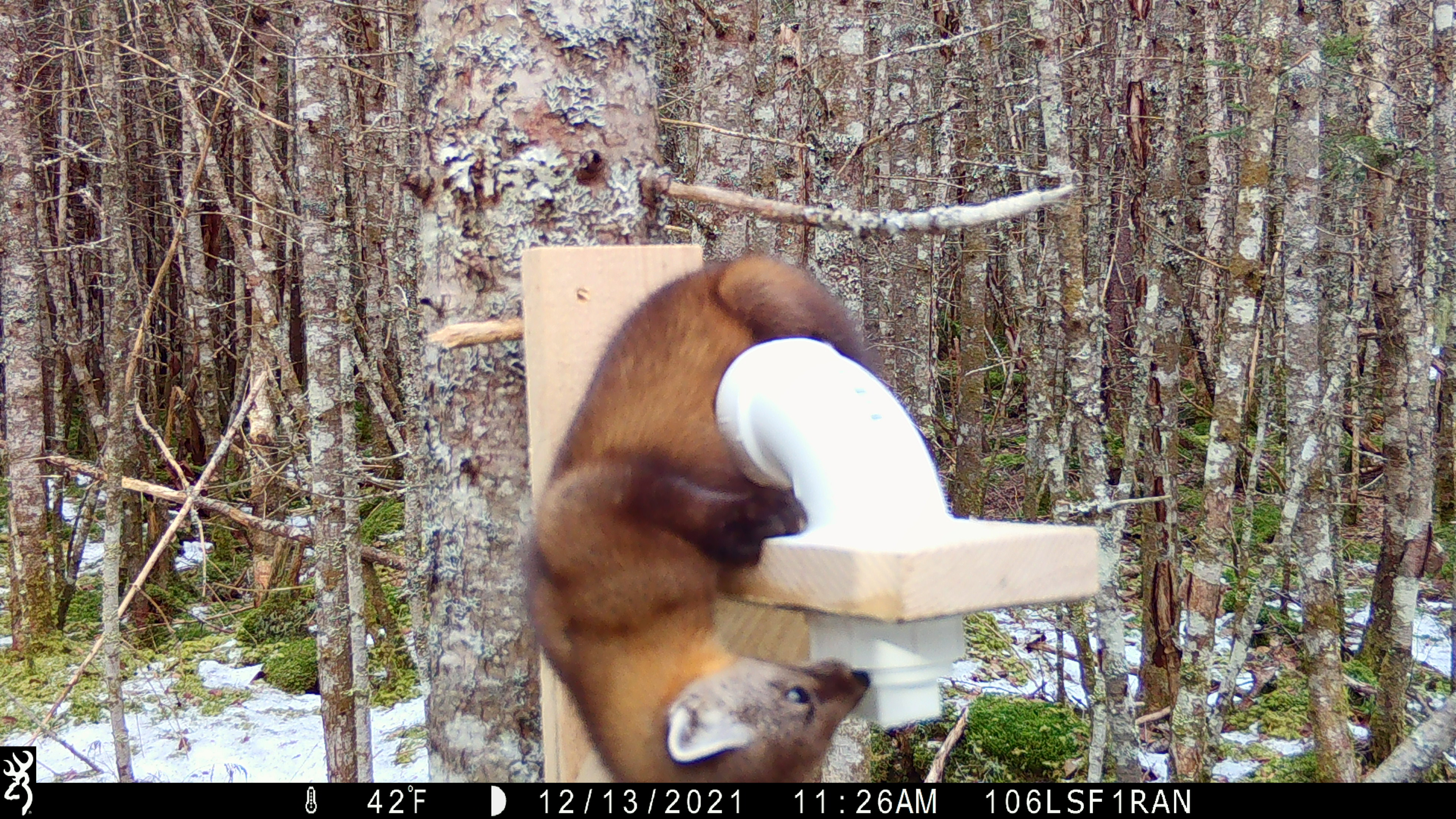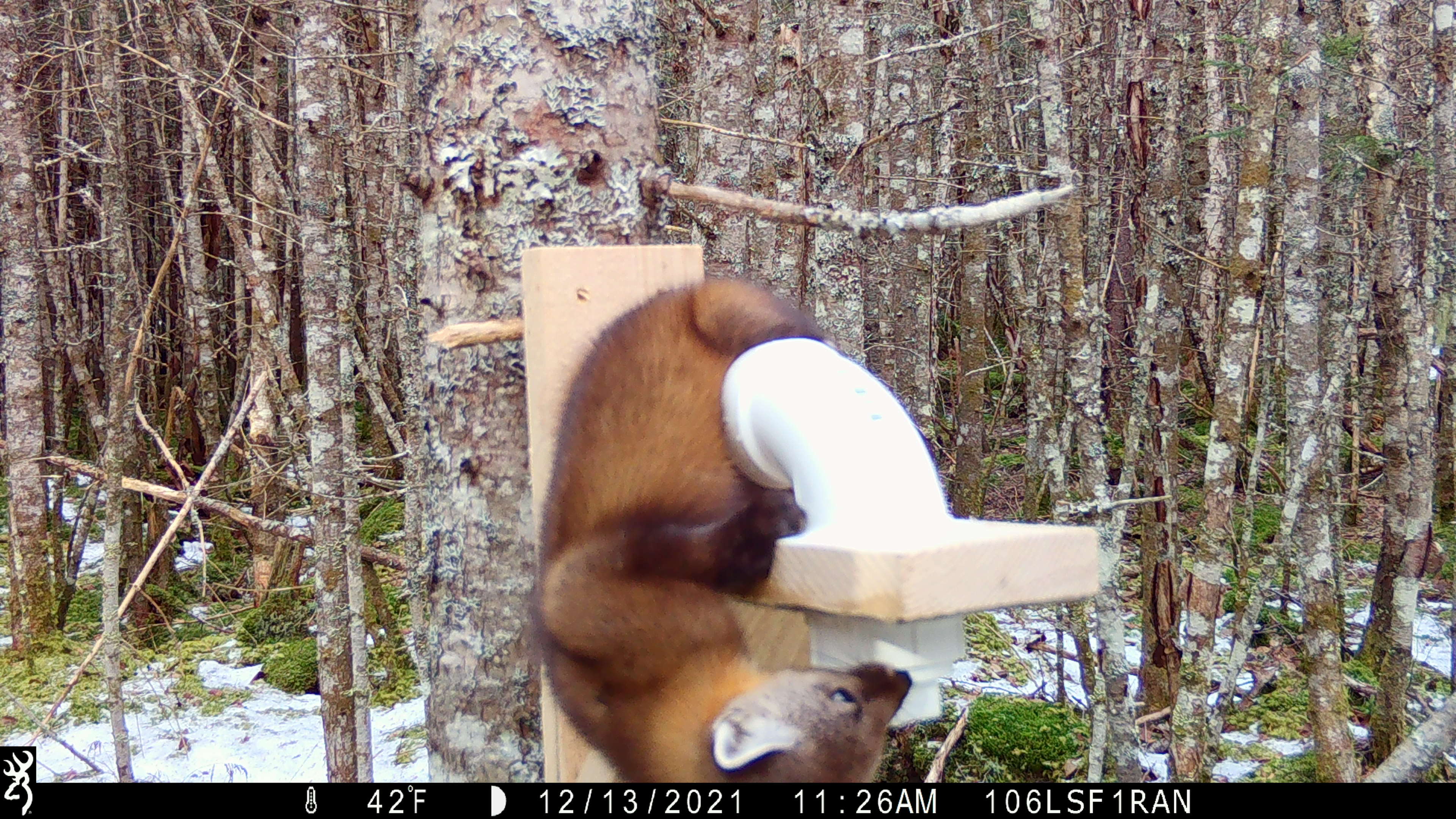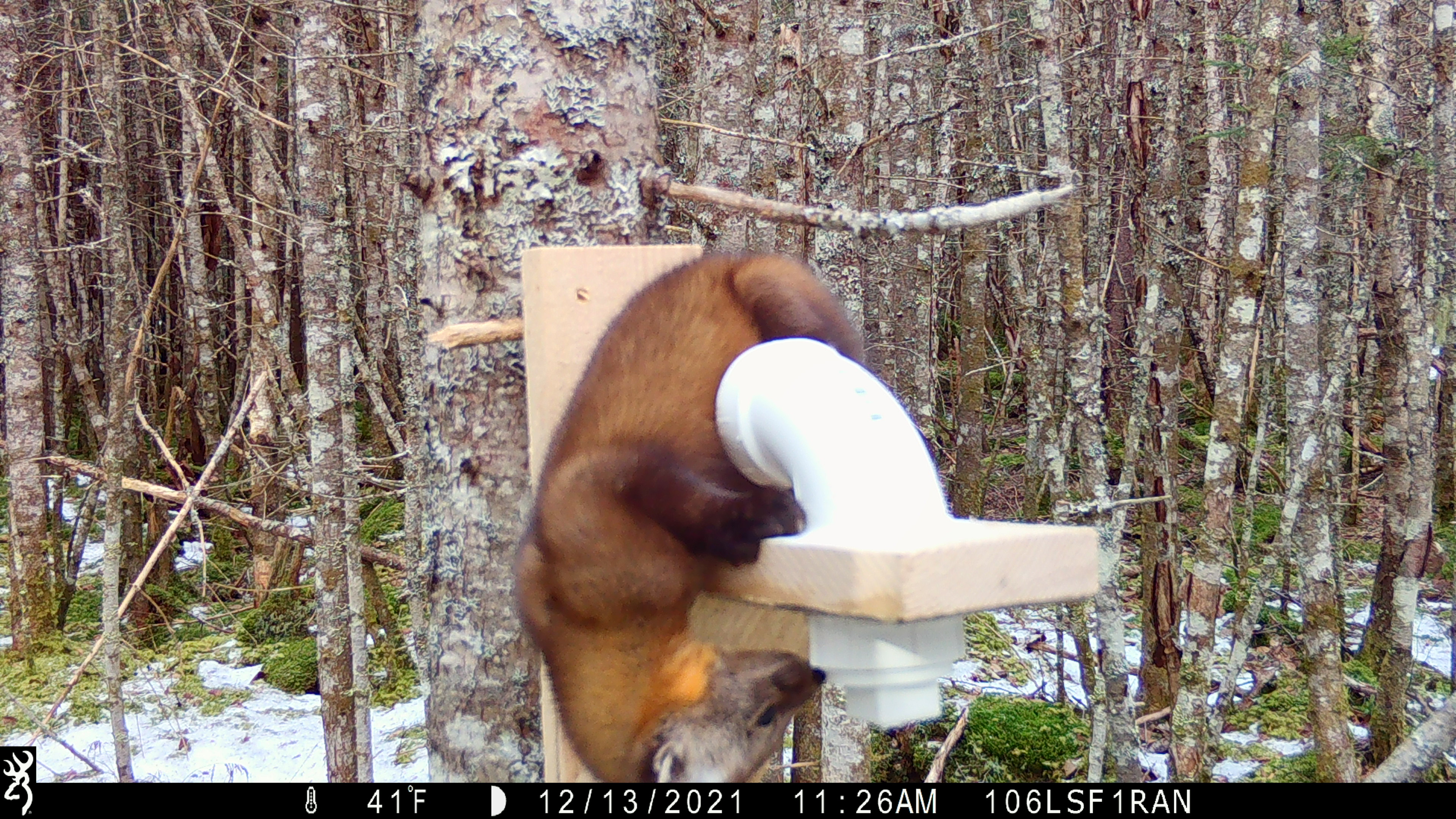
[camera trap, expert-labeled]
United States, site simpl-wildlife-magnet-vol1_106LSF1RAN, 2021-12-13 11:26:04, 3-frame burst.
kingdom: Animalia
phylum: Chordata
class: Mammalia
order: Carnivora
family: Mustelidae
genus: Martes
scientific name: Martes americana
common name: american marten